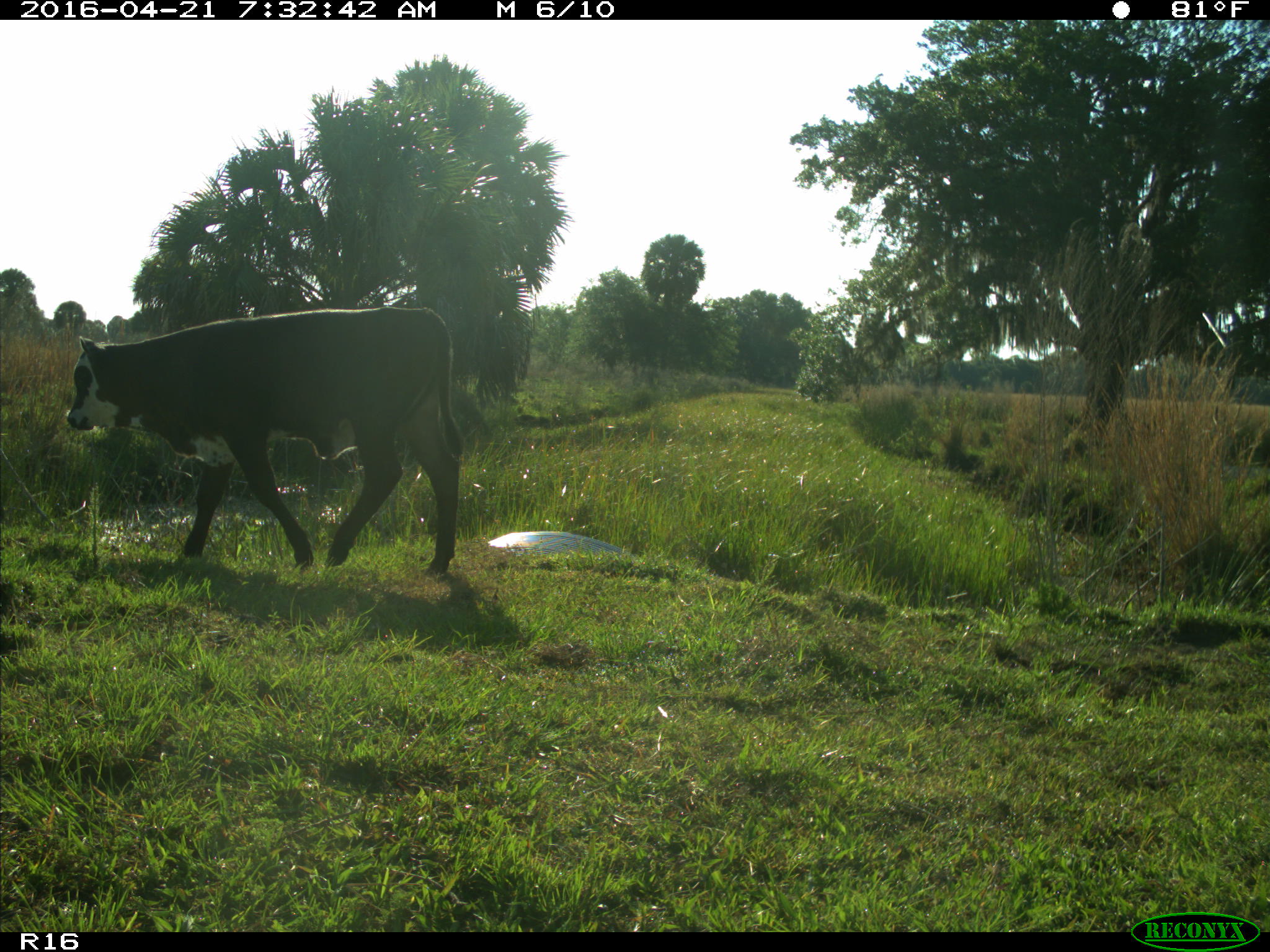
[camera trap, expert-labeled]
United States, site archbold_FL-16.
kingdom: Animalia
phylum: Chordata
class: Mammalia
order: Artiodactyla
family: Bovidae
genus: Bos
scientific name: Bos taurus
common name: domestic cow